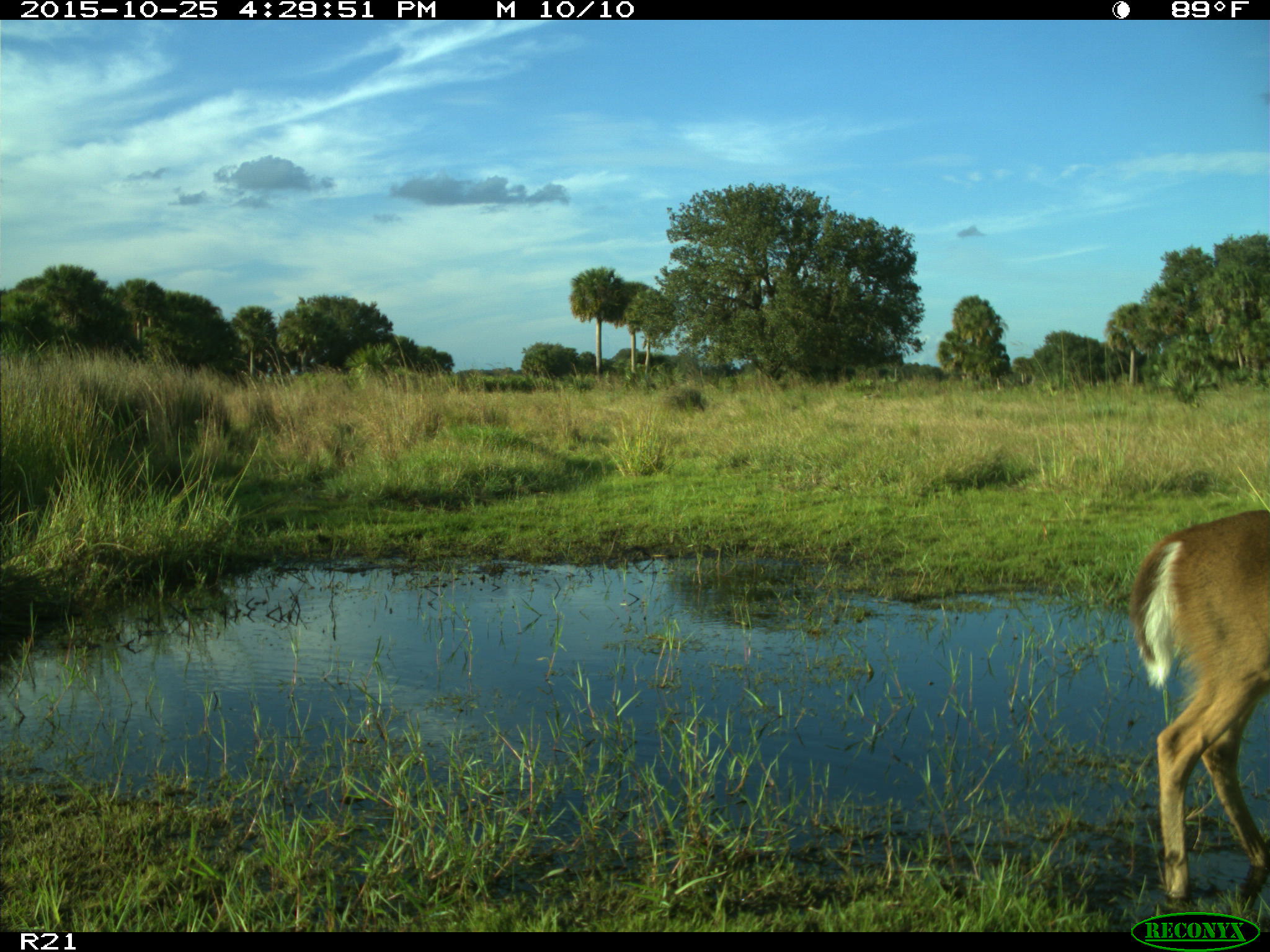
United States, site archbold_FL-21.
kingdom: Animalia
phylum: Chordata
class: Mammalia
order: Artiodactyla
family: Cervidae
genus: Odocoileus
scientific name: Odocoileus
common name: deer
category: unidentified deer